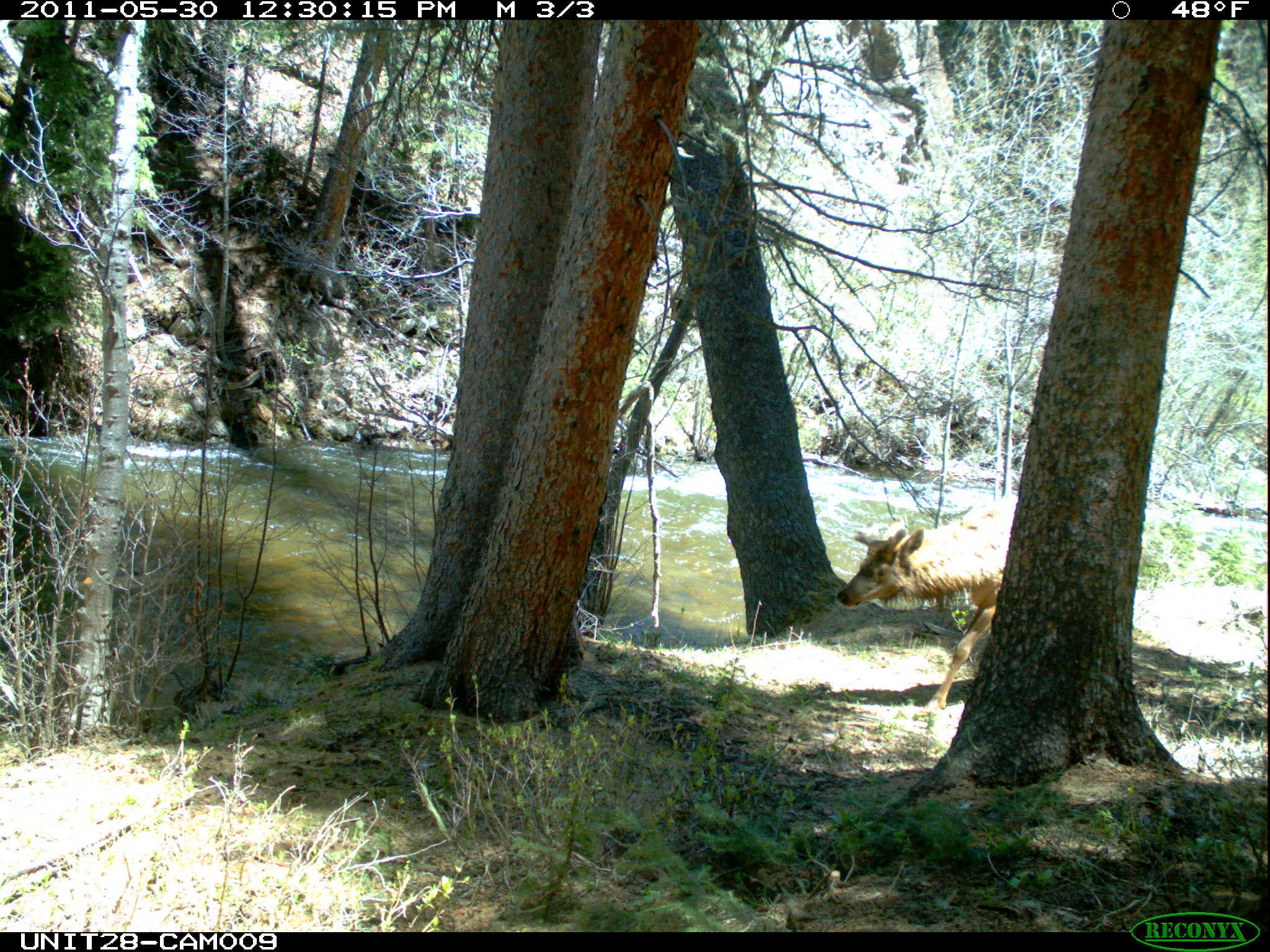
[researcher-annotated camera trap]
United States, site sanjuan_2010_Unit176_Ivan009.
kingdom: Animalia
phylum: Chordata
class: Mammalia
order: Artiodactyla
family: Cervidae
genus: Cervus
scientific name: Cervus elaphus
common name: red deer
Cervus elaphus (red deer).